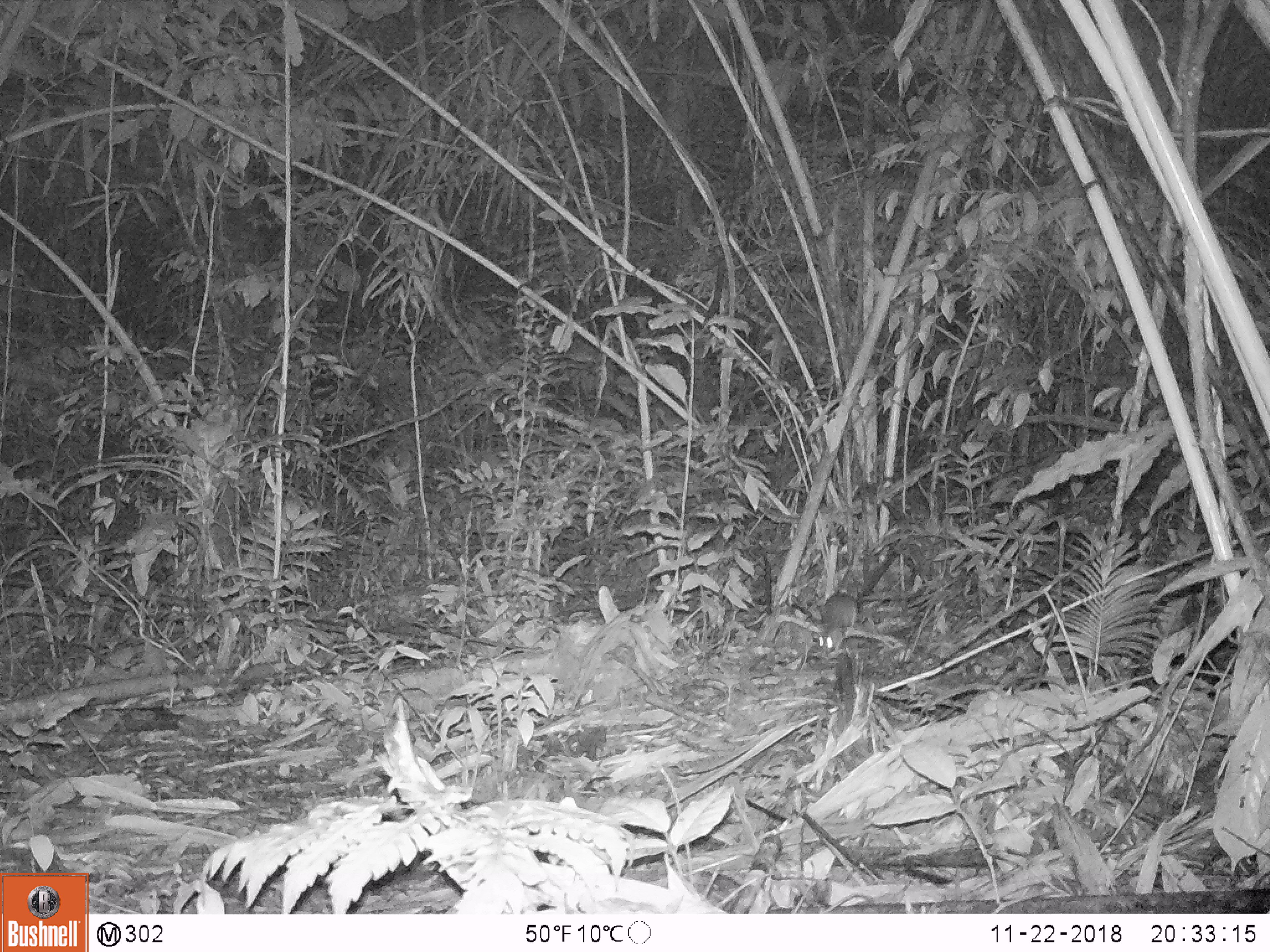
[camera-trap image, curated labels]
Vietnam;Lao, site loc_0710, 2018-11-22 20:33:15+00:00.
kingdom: Animalia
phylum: Chordata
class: Mammalia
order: Rodentia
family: Muridae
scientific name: Muridae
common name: old-world mice and rats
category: unidentified murid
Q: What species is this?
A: Unidentified murid (old-world mice and rats) (Muridae).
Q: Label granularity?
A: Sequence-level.